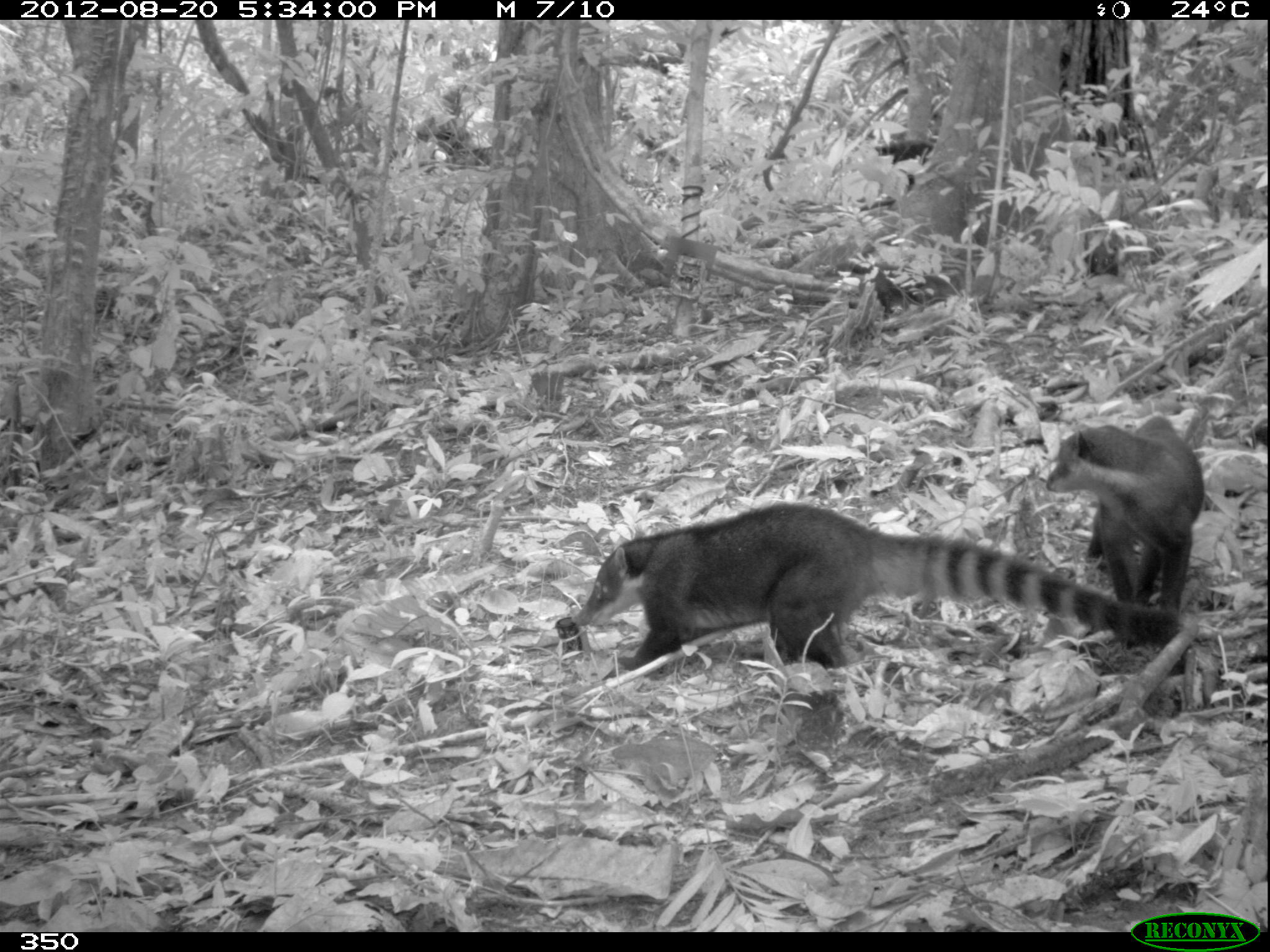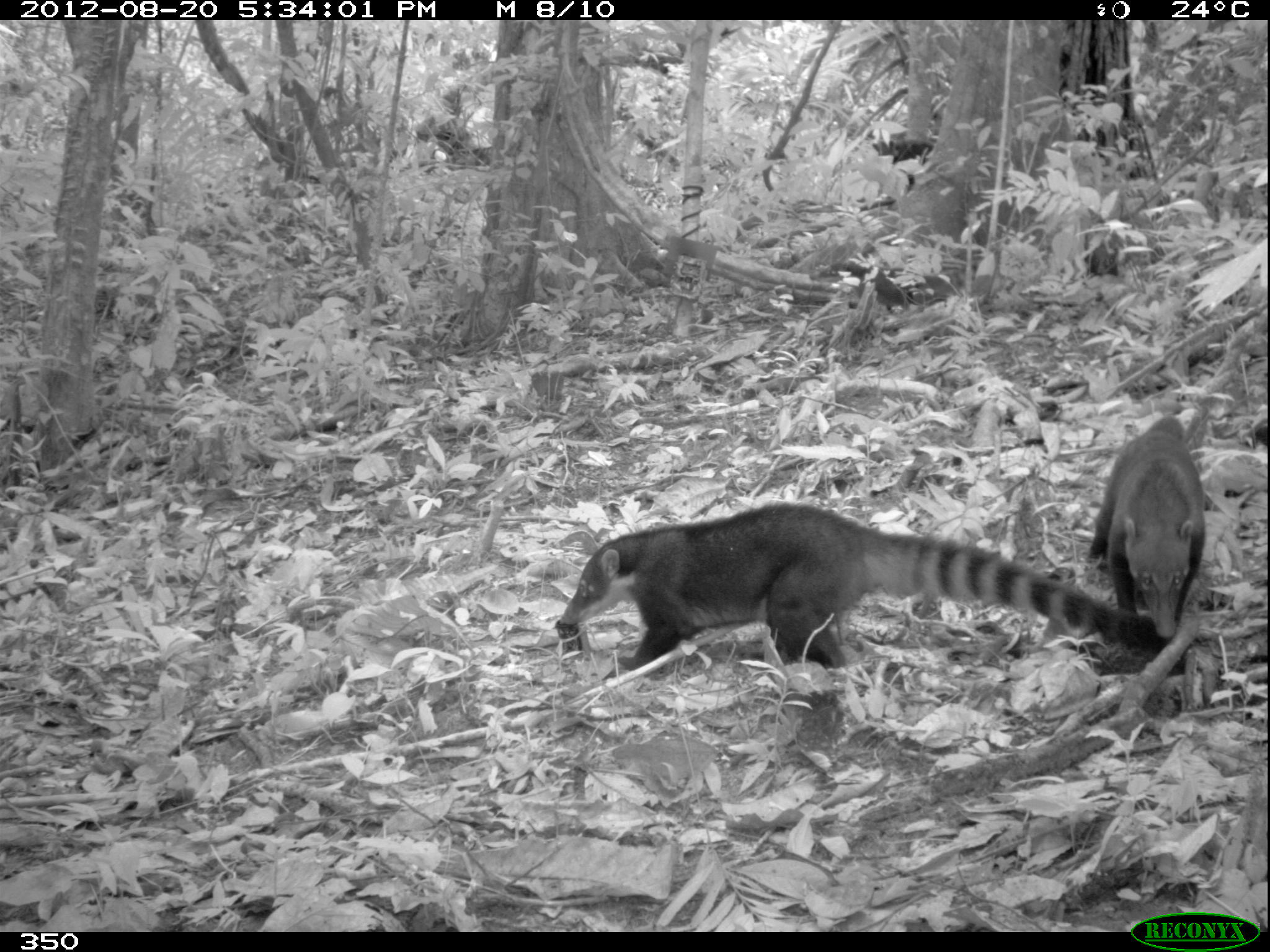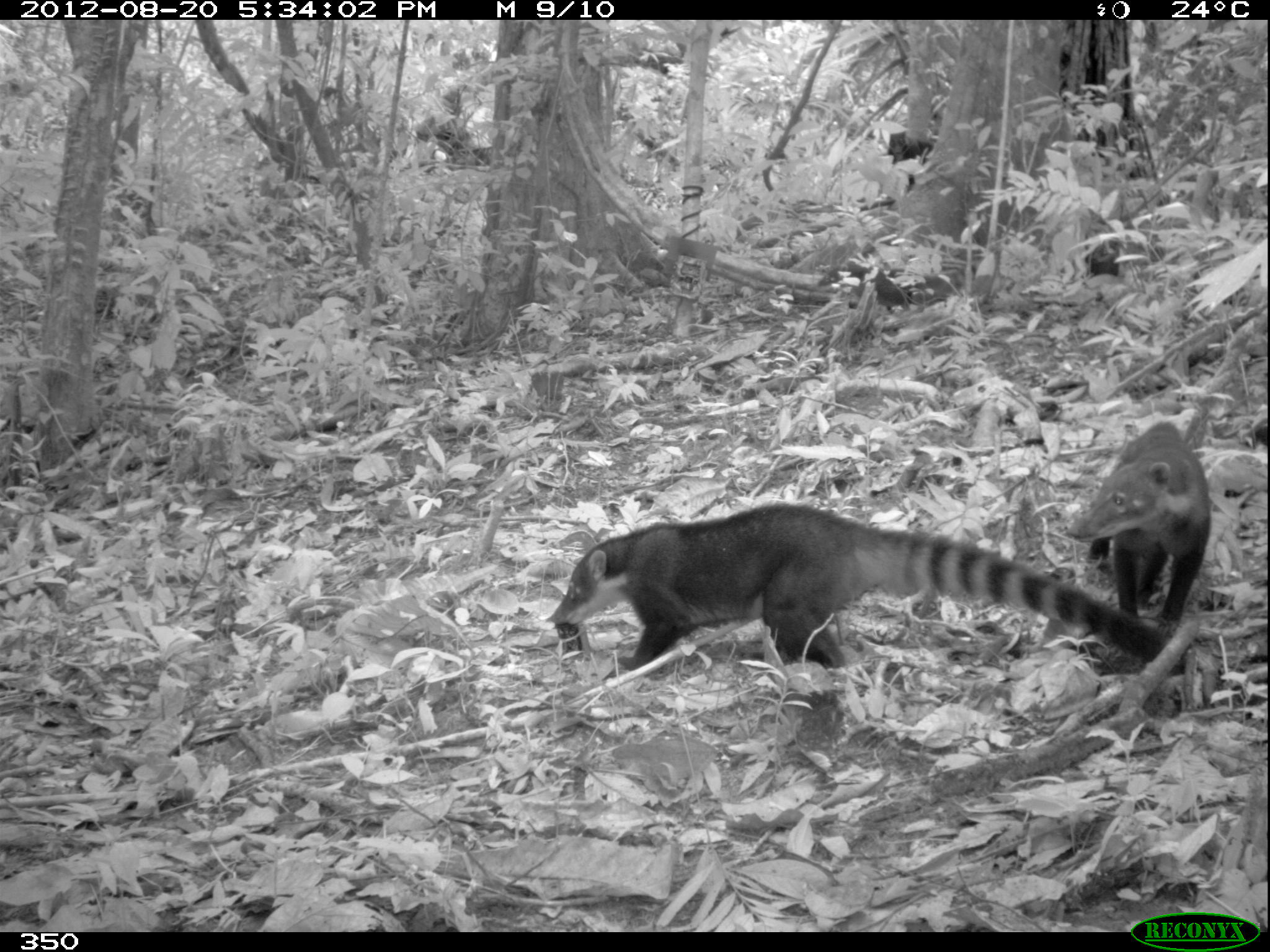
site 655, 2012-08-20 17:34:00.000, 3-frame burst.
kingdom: Animalia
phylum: Chordata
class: Mammalia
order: Carnivora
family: Procyonidae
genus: Nasua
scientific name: Nasua nasua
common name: south american coati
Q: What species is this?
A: Nasua nasua (south american coati).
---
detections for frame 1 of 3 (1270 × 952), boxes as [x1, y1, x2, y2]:
nasua nasua: [572, 501, 1187, 677]; [1045, 415, 1205, 611]; [874, 140, 934, 186]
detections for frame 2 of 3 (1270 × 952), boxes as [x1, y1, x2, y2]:
nasua nasua: [558, 499, 1187, 676]; [1087, 416, 1204, 637]; [872, 141, 934, 185]